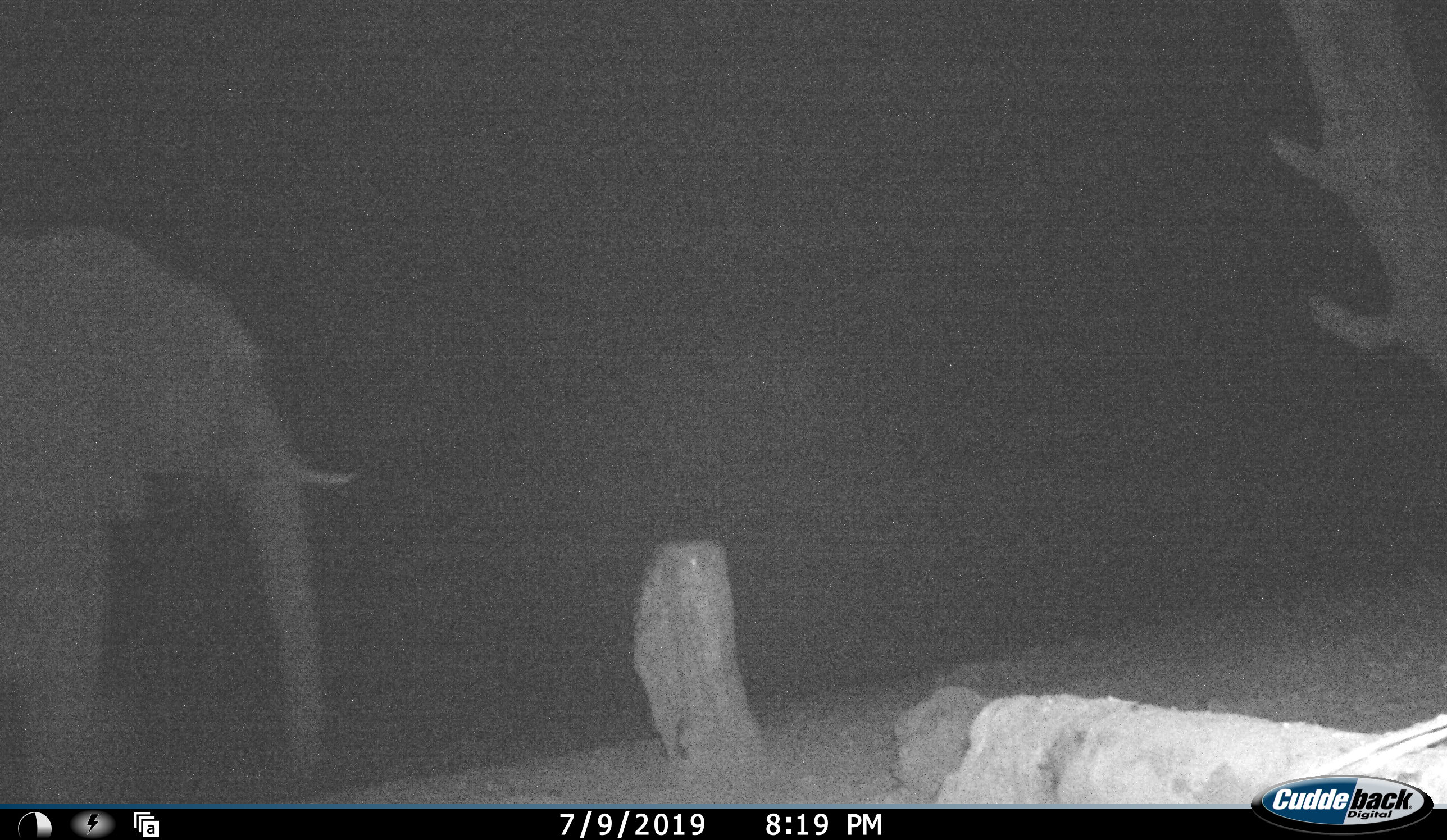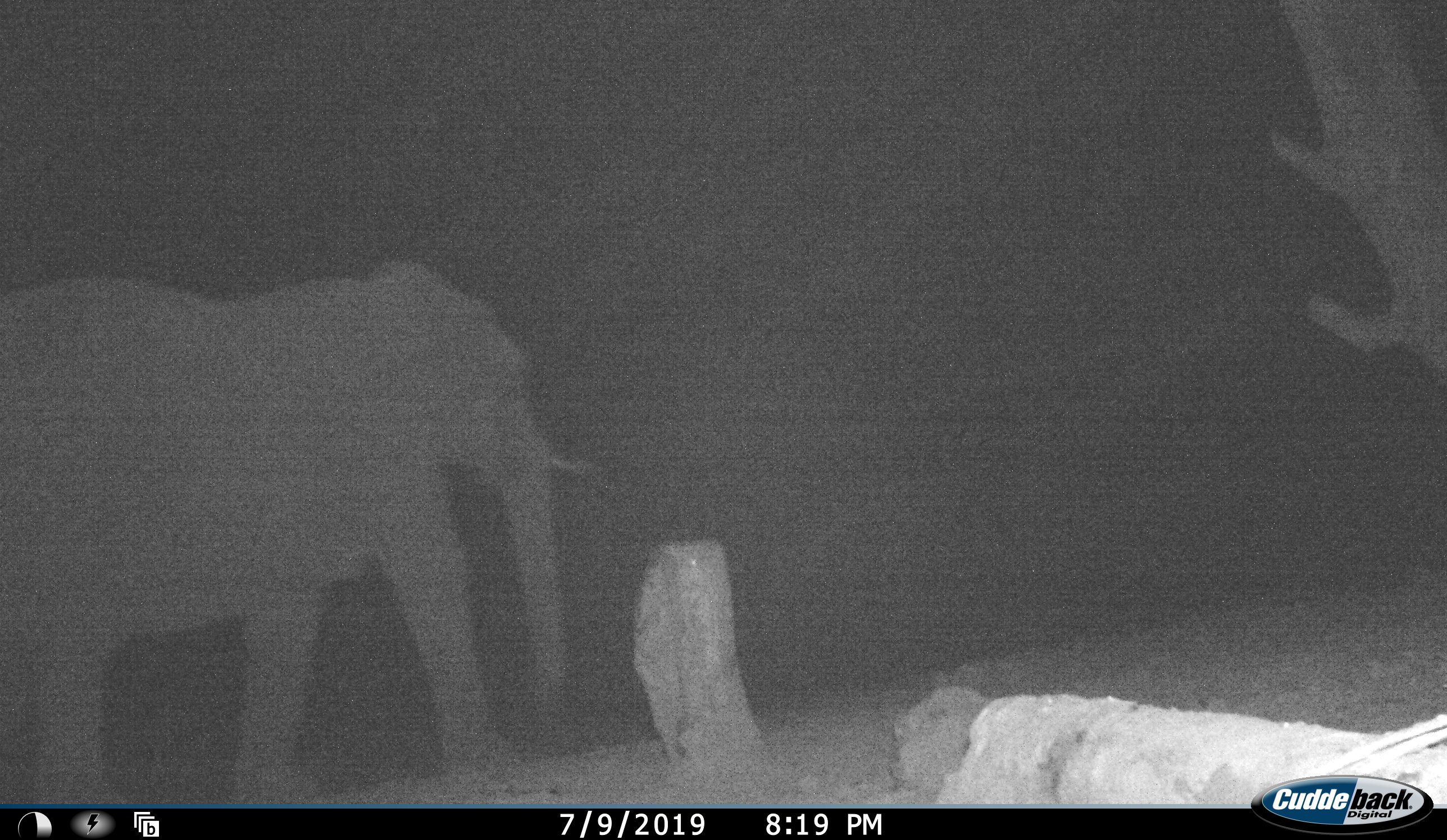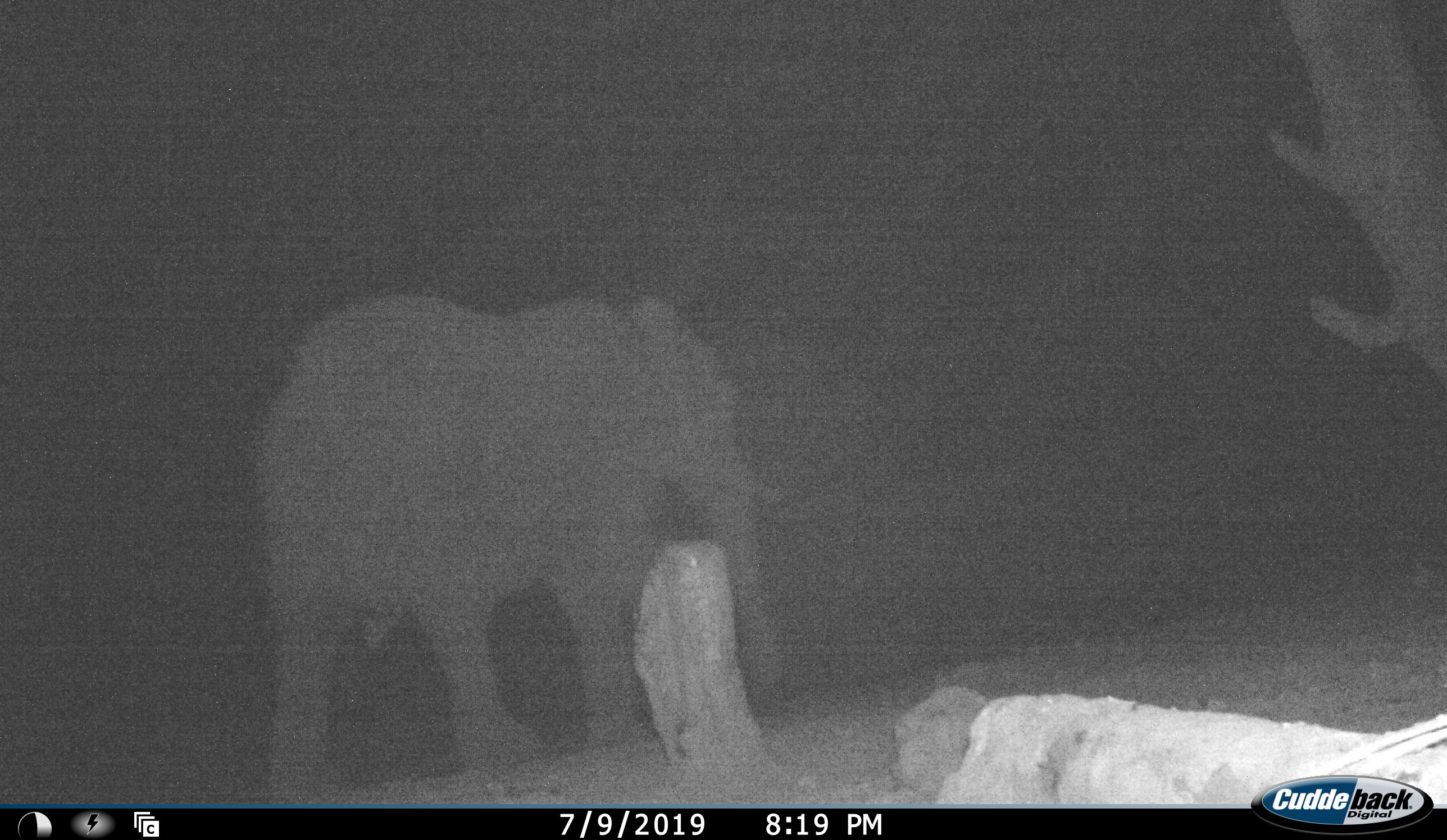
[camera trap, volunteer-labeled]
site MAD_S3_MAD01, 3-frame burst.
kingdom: Animalia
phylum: Chordata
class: Mammalia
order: Proboscidea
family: Elephantidae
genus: Loxodonta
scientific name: Loxodonta africana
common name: african bush elephant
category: elephant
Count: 1.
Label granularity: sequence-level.